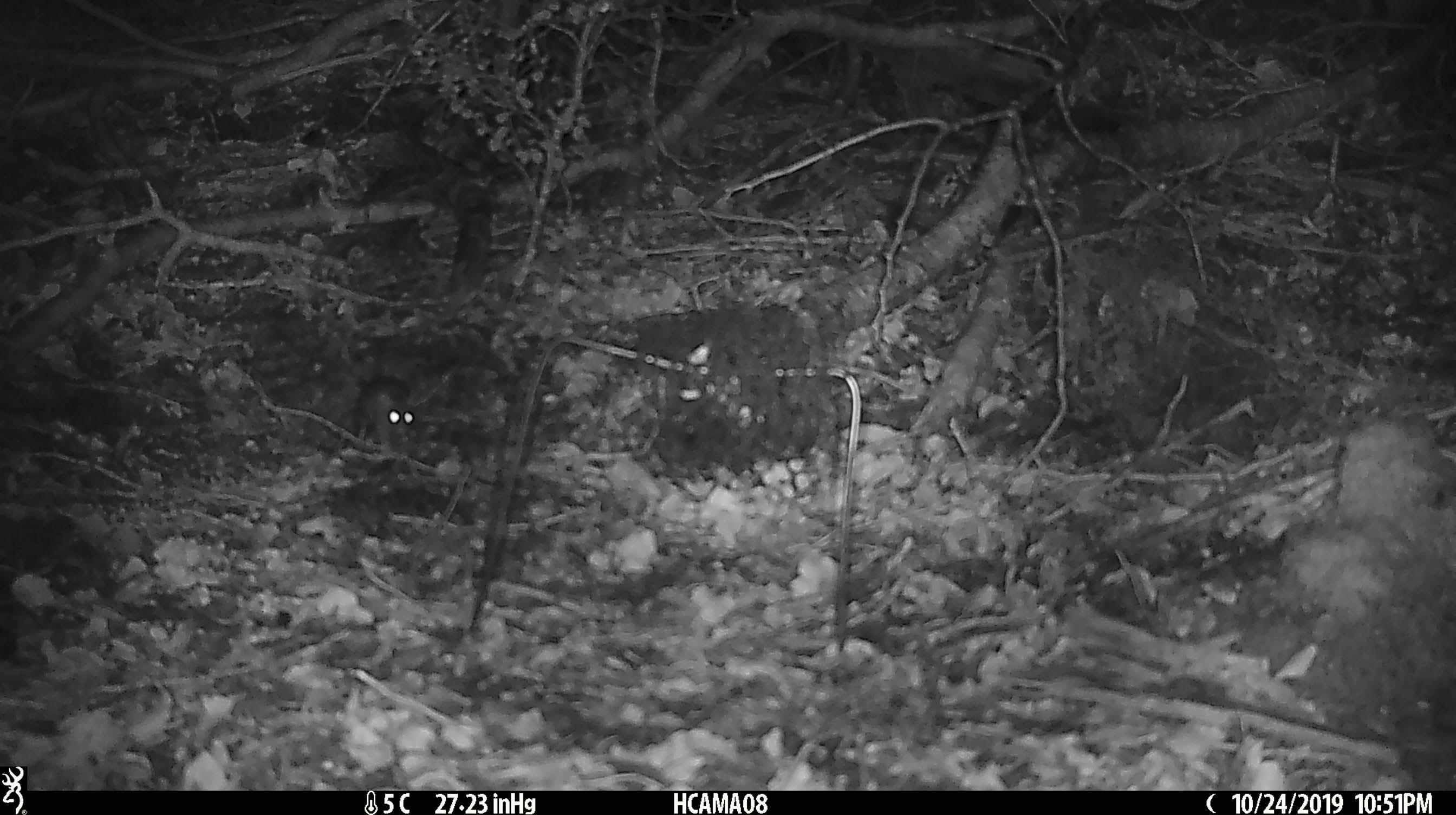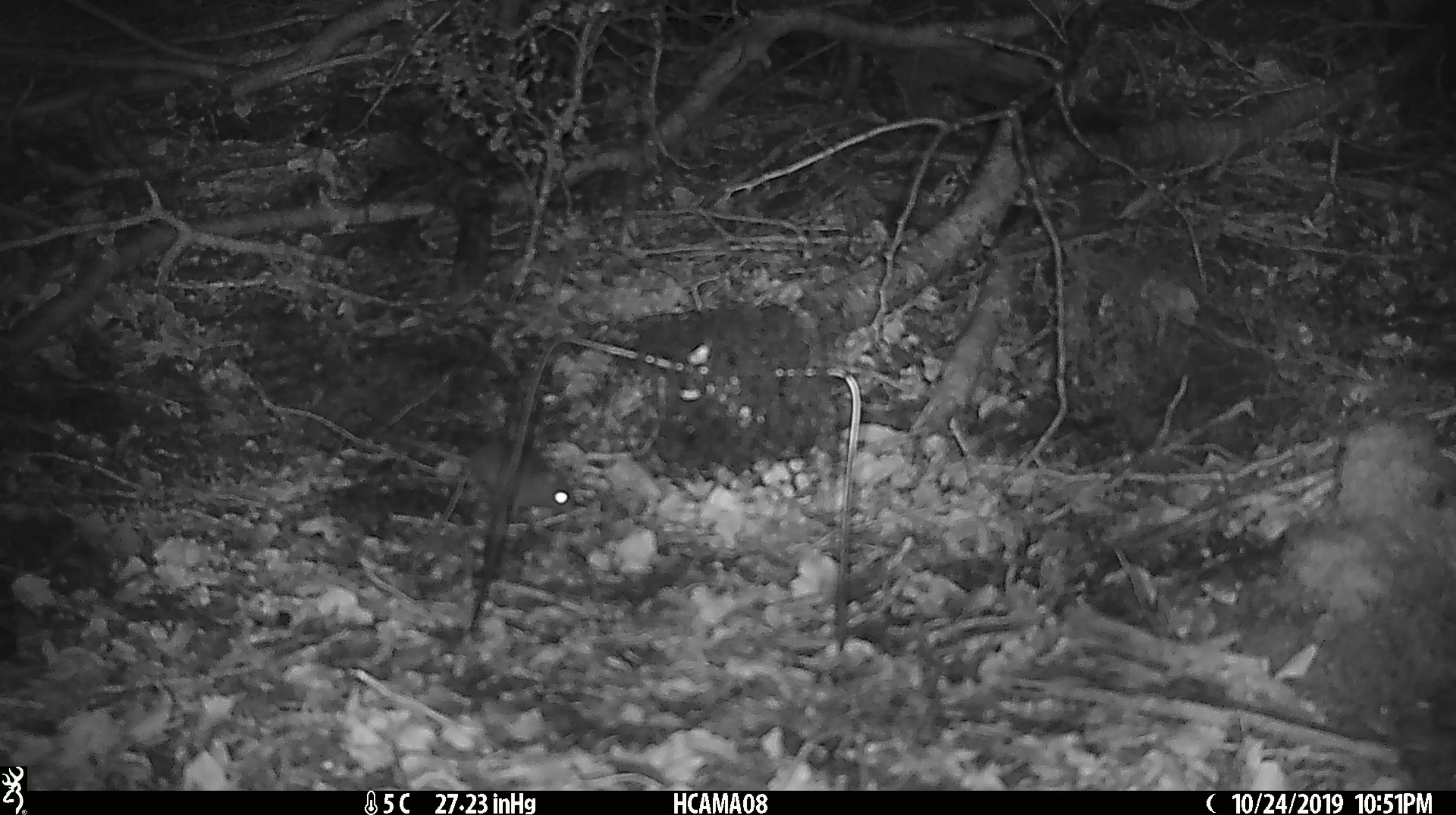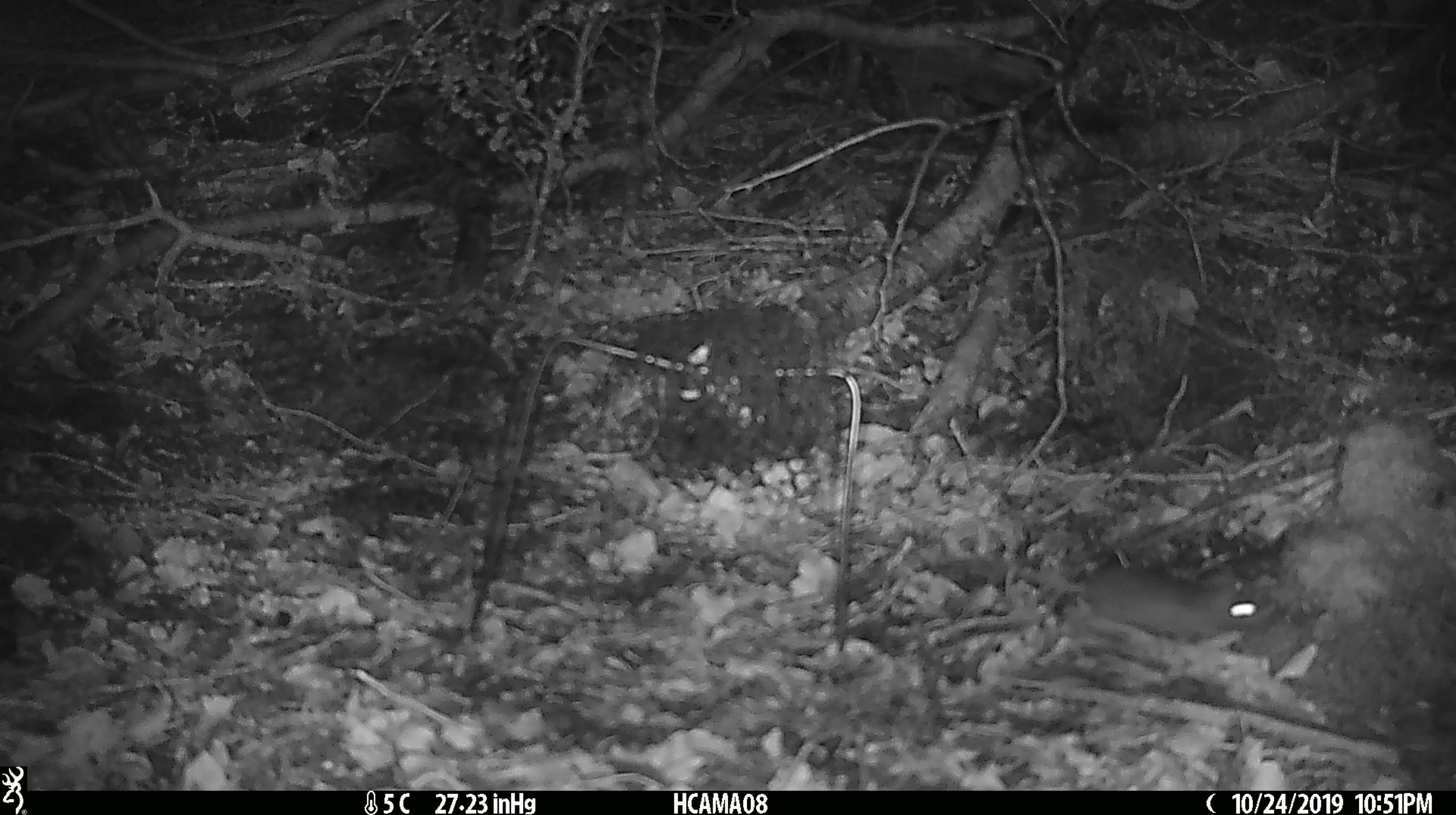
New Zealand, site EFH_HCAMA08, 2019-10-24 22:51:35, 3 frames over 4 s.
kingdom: Animalia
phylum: Chordata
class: Mammalia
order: Rodentia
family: Muridae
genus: Mus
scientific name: Mus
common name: mouse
Mouse (Mus).